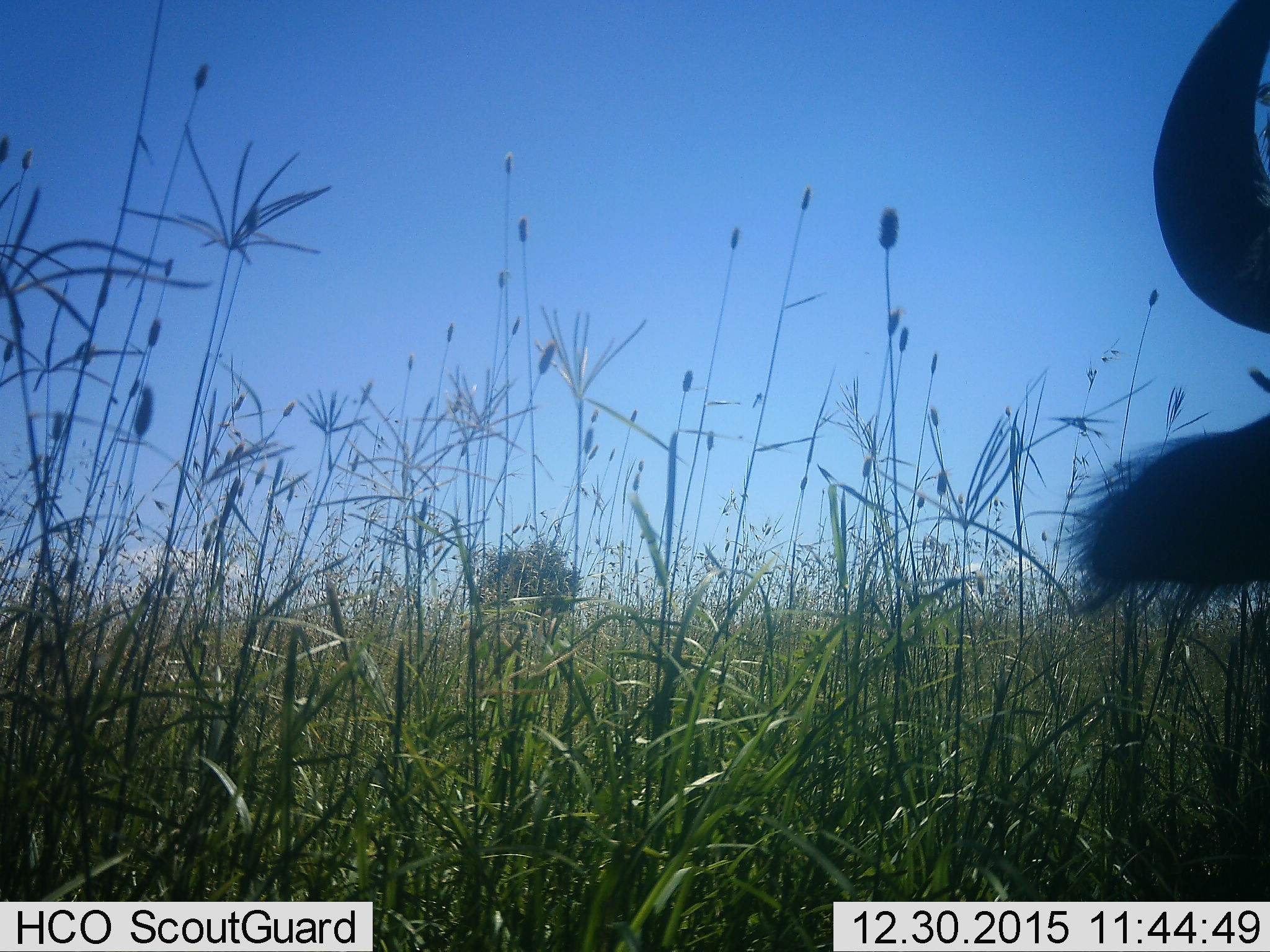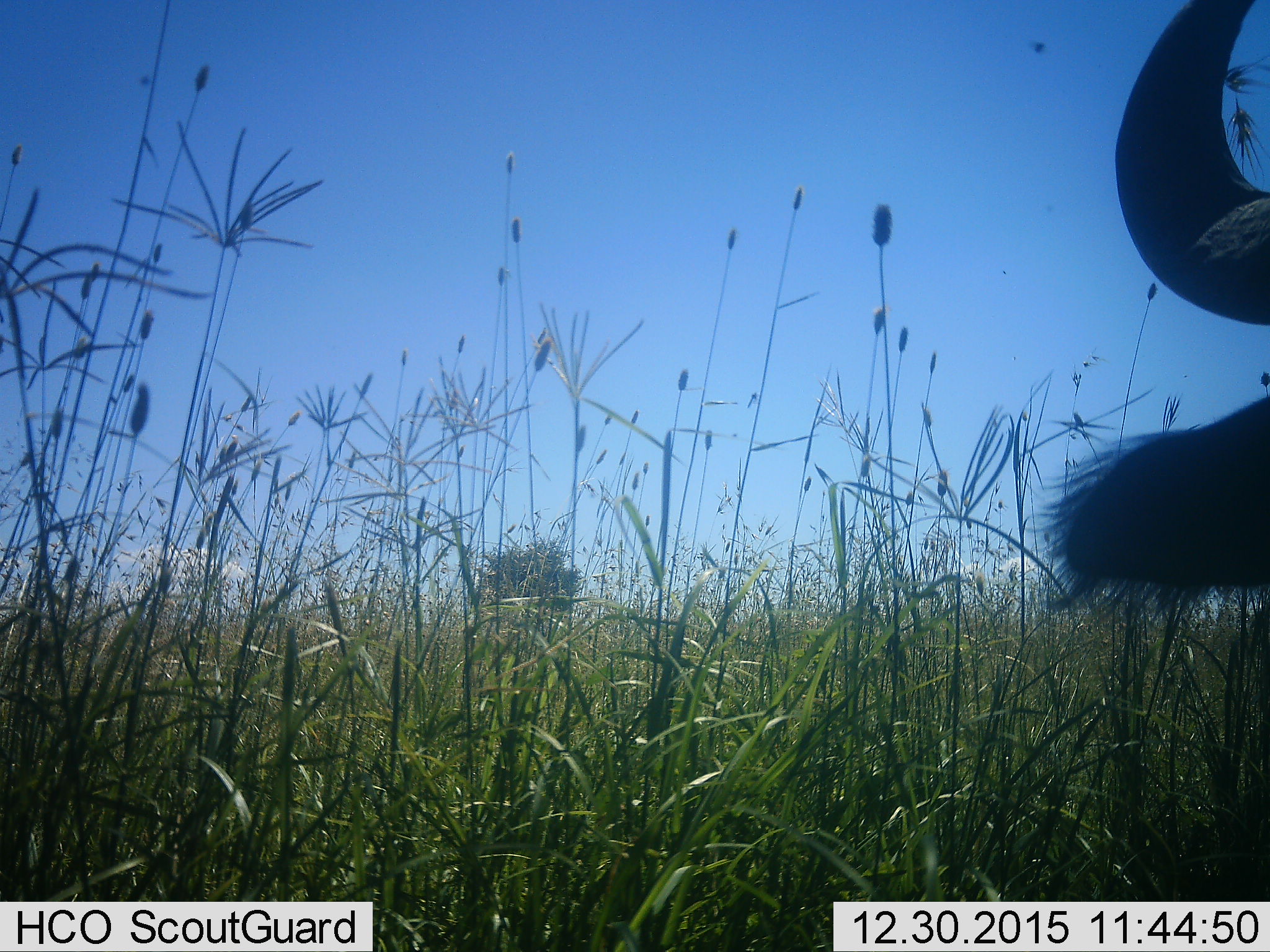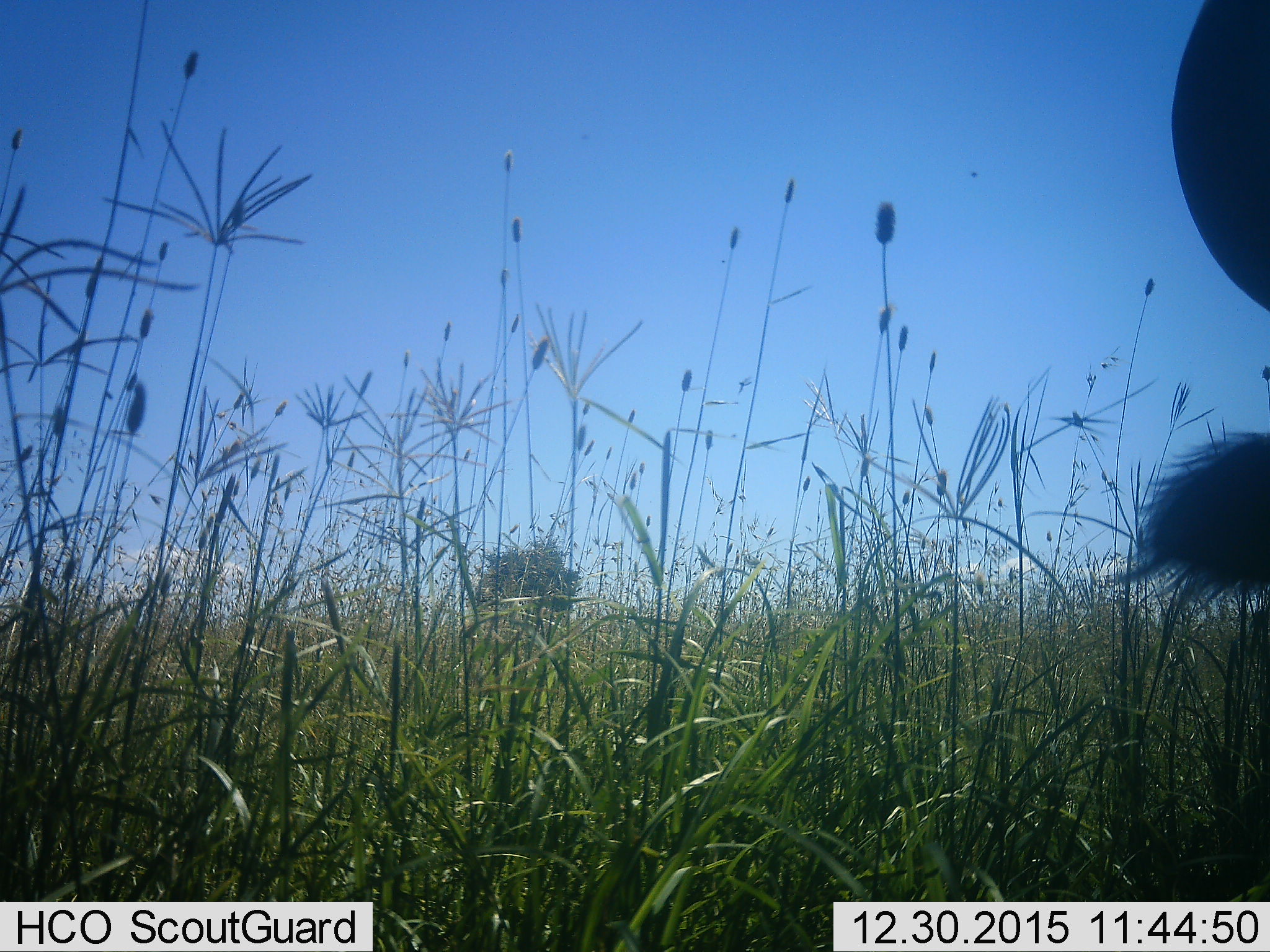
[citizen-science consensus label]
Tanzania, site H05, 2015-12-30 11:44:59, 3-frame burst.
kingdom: Animalia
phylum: Chordata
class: Mammalia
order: Artiodactyla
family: Bovidae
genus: Connochaetes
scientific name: Connochaetes taurinus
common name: blue wildebeest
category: wildebeest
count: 1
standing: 75%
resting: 0%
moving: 25%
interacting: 0%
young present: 0%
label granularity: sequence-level